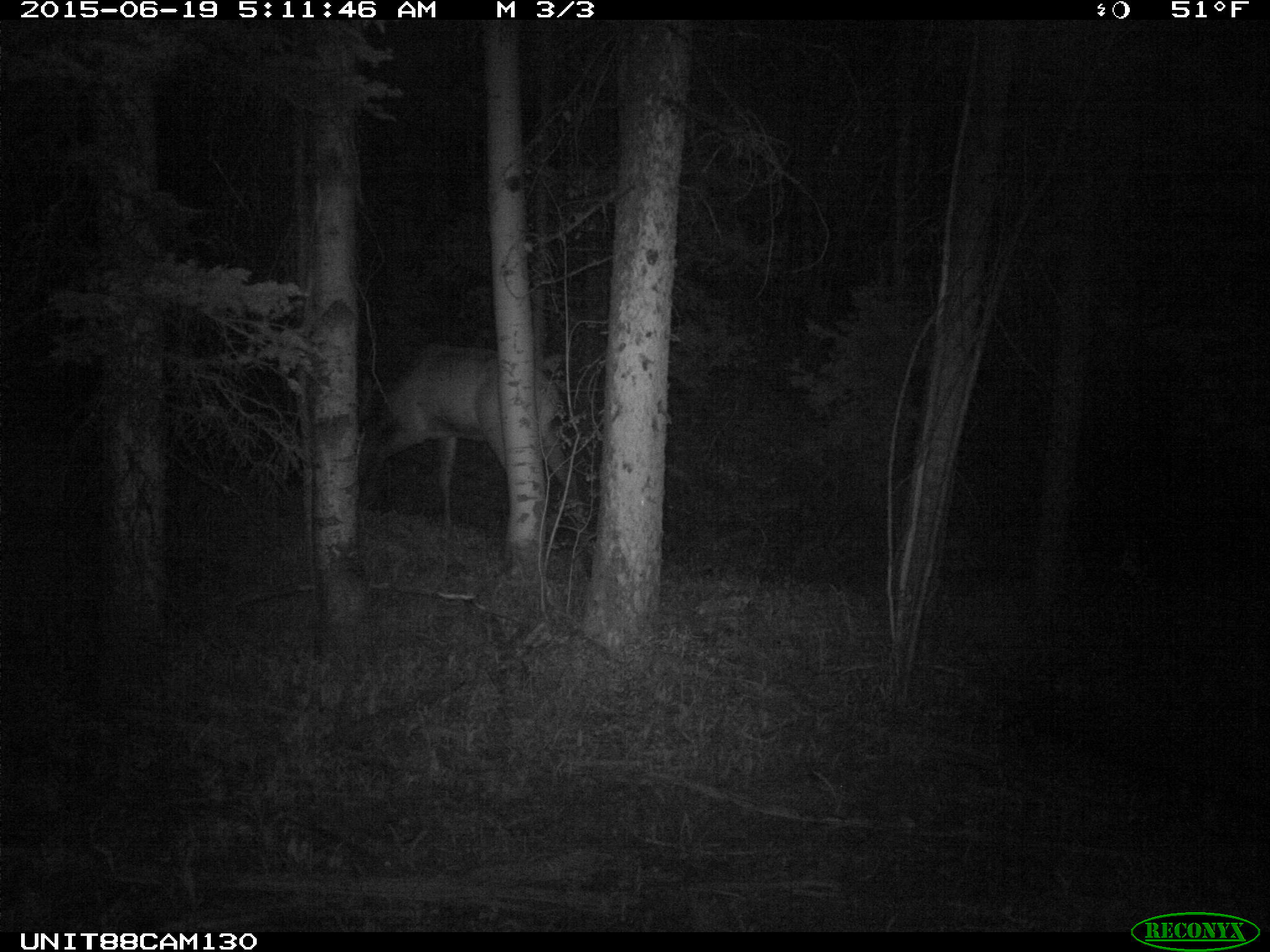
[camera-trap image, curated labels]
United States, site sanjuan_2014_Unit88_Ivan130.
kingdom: Animalia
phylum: Chordata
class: Mammalia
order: Artiodactyla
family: Cervidae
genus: Cervus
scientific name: Cervus elaphus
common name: red deer